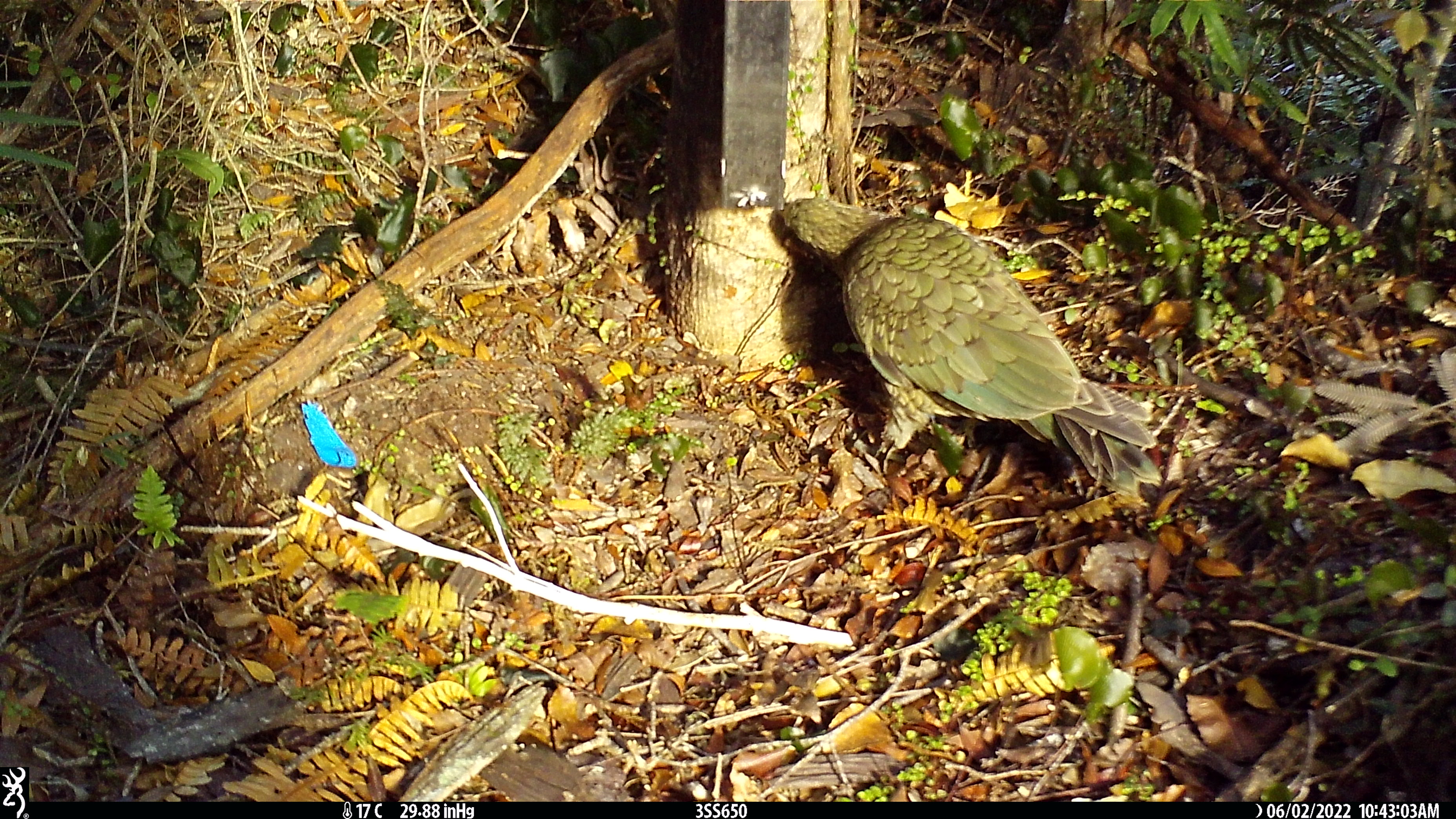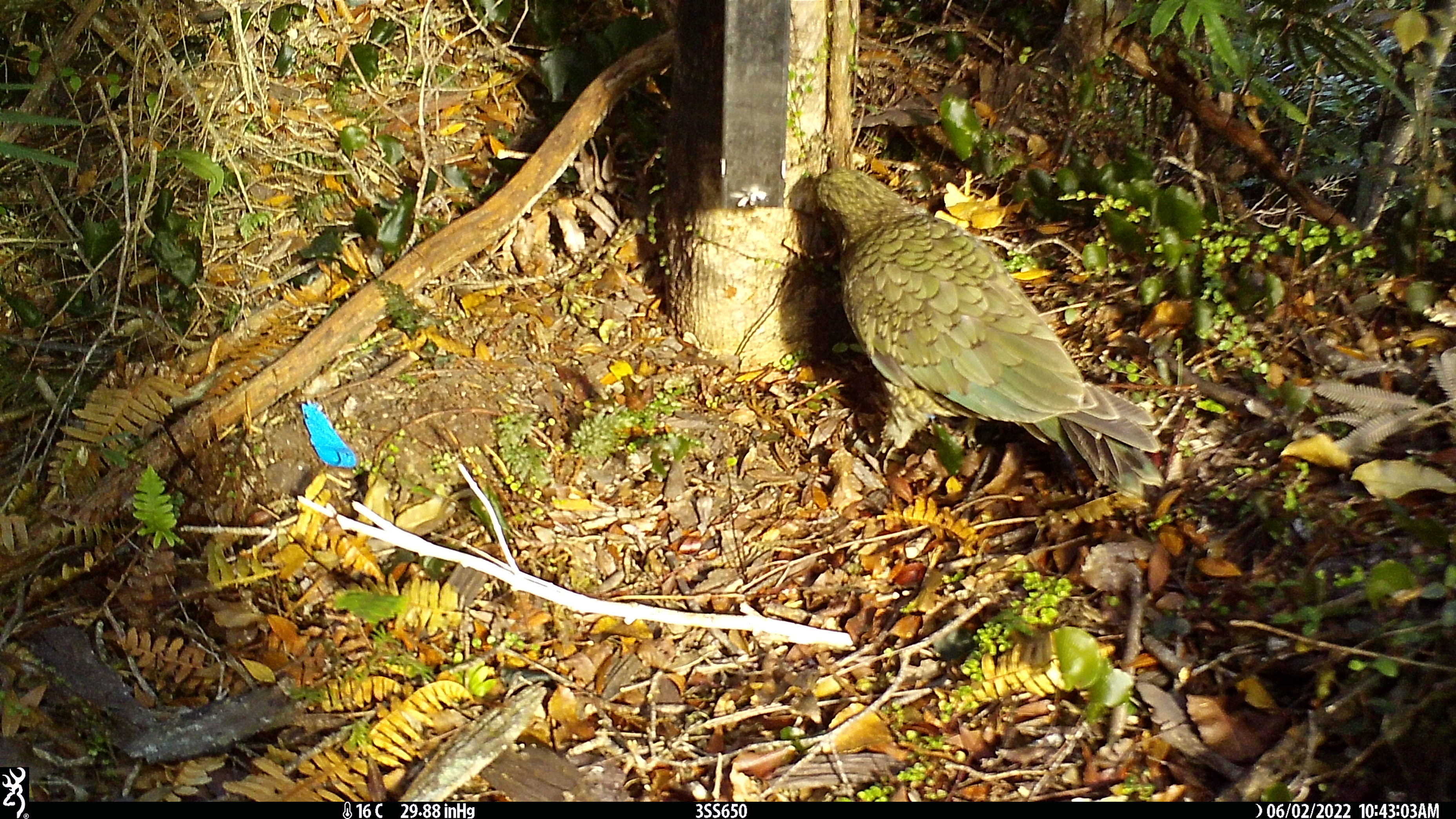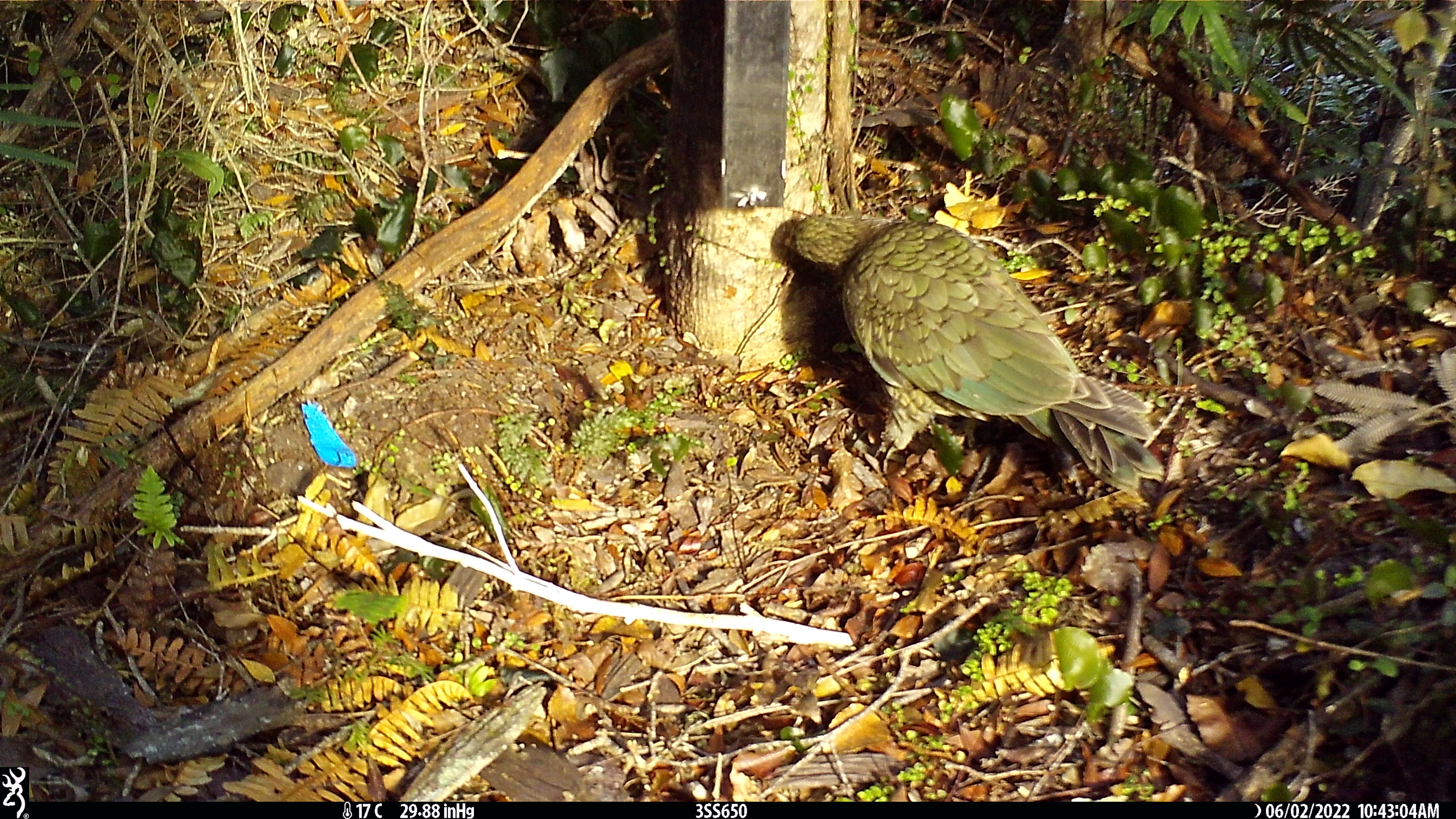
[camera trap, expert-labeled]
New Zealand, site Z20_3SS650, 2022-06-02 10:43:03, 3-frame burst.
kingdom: Animalia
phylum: Chordata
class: Aves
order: Psittaciformes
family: Strigopidae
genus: Nestor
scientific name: Nestor notabilis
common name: kea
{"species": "kea (Nestor notabilis)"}